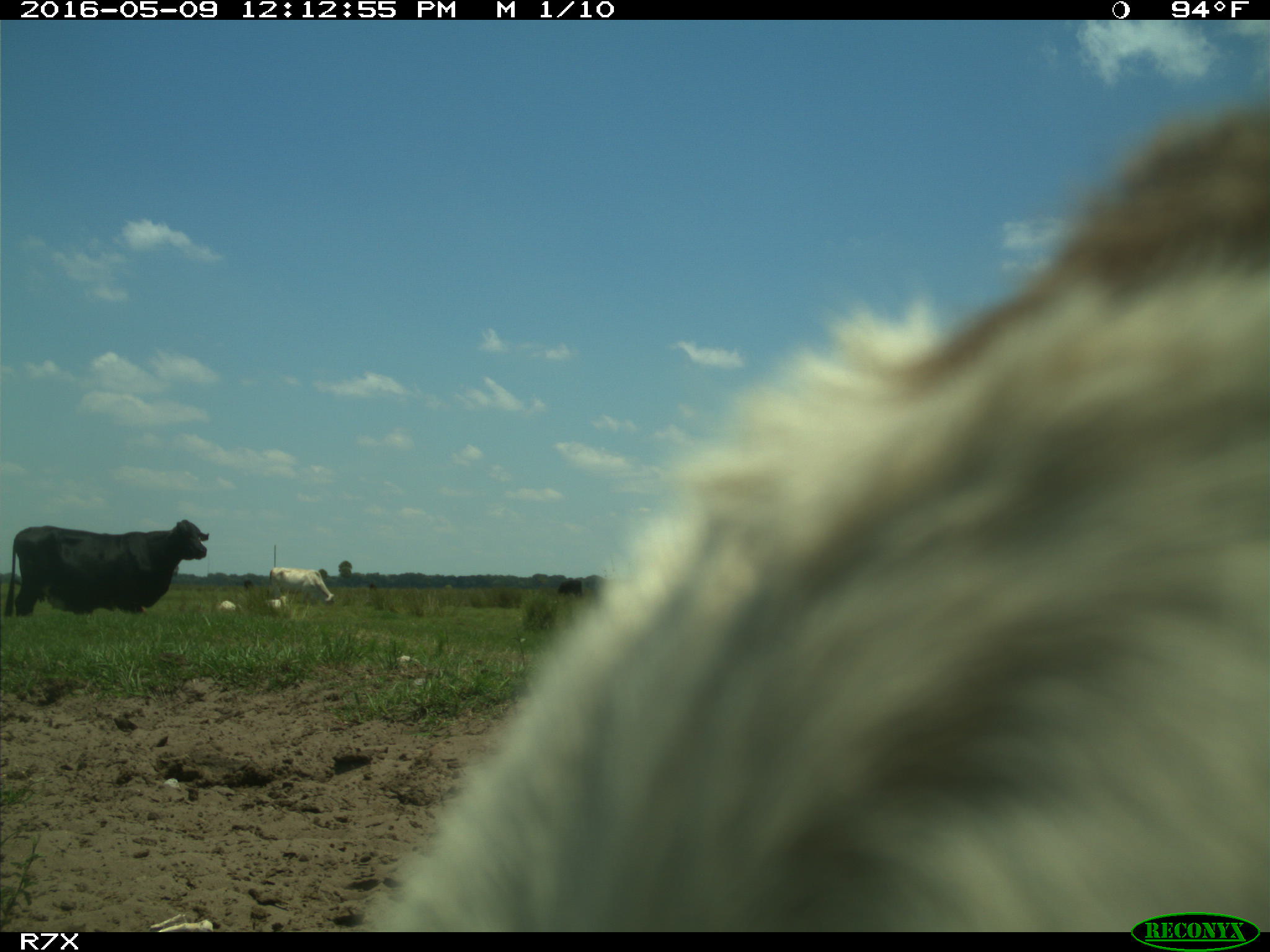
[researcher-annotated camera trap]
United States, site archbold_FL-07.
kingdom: Animalia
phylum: Chordata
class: Mammalia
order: Artiodactyla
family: Bovidae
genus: Bos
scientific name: Bos taurus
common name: domestic cow